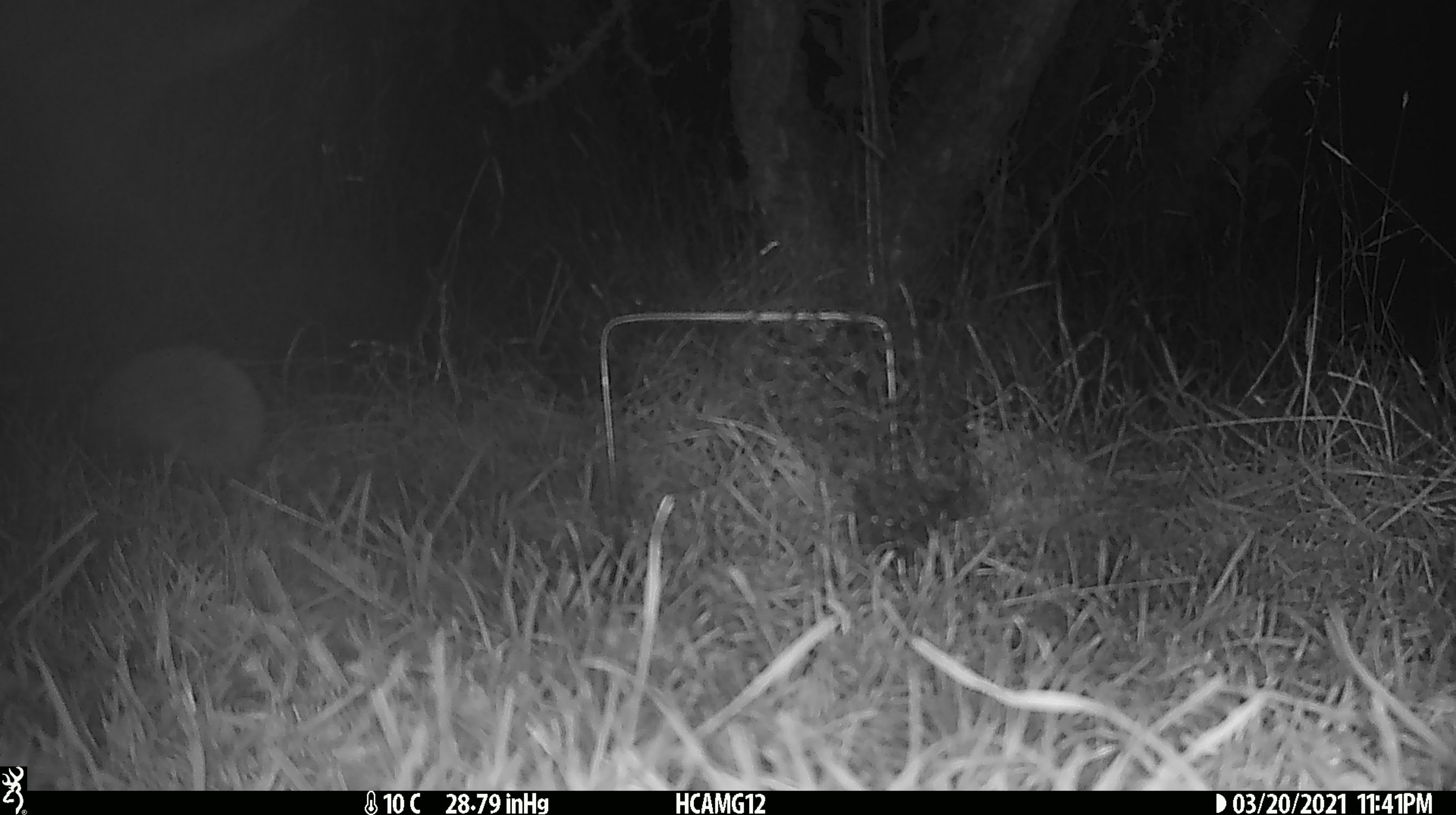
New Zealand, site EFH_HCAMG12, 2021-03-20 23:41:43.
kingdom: Animalia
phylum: Chordata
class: Mammalia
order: Eulipotyphla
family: Erinaceidae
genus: Erinaceus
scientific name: Erinaceus europaeus europaeus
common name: european hedgehog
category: hedgehog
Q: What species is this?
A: Hedgehog (european hedgehog) (Erinaceus europaeus europaeus).